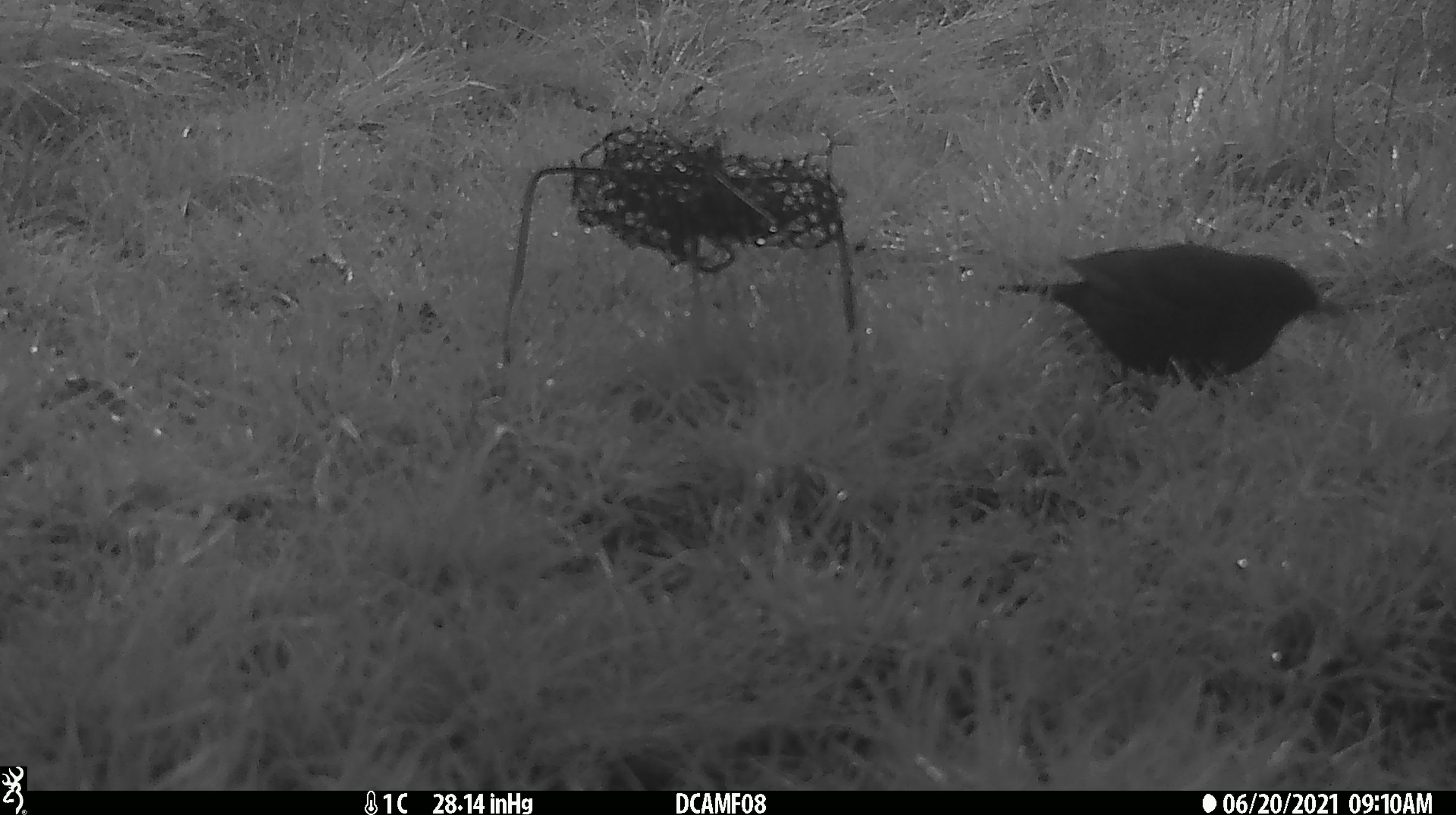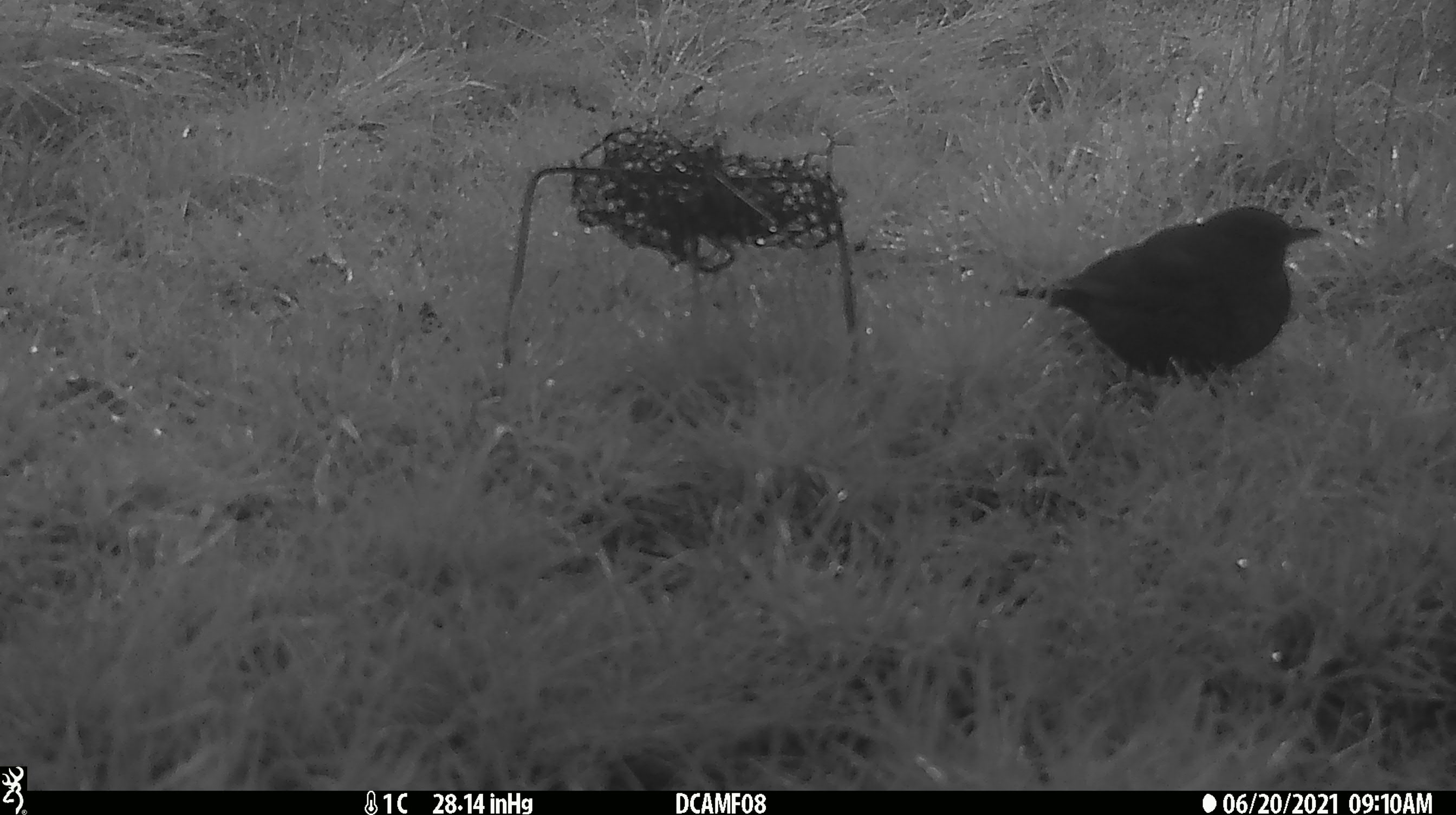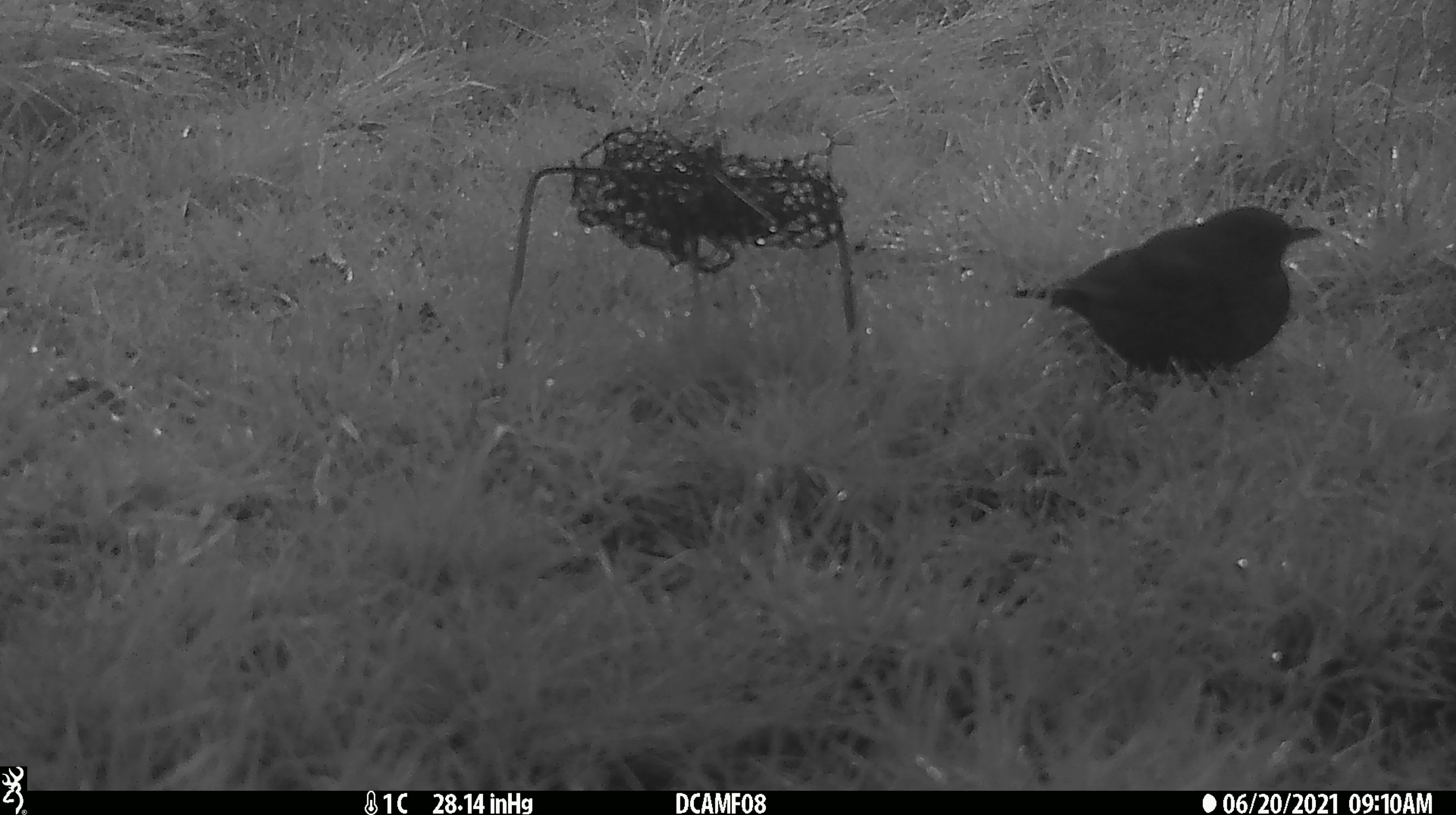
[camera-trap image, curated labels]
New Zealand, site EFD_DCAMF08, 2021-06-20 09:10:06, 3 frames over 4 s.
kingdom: Animalia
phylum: Chordata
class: Aves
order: Passeriformes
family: Turdidae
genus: Turdus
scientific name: Turdus merula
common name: eurasian blackbird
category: blackbird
Blackbird (eurasian blackbird) (Turdus merula).